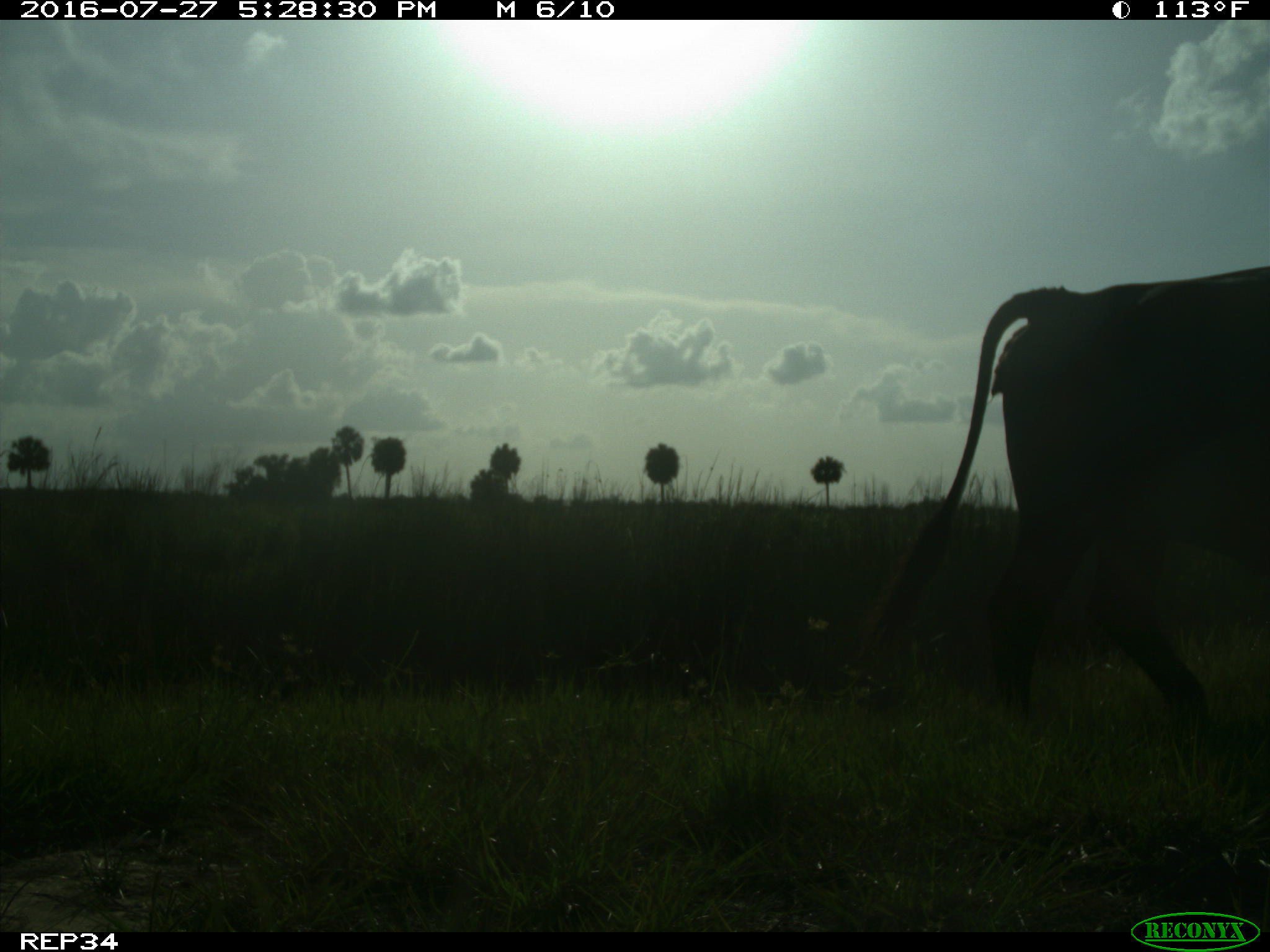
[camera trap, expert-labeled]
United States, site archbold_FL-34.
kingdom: Animalia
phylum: Chordata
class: Mammalia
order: Artiodactyla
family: Bovidae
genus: Bos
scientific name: Bos taurus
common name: domestic cow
Bos taurus (domestic cow).